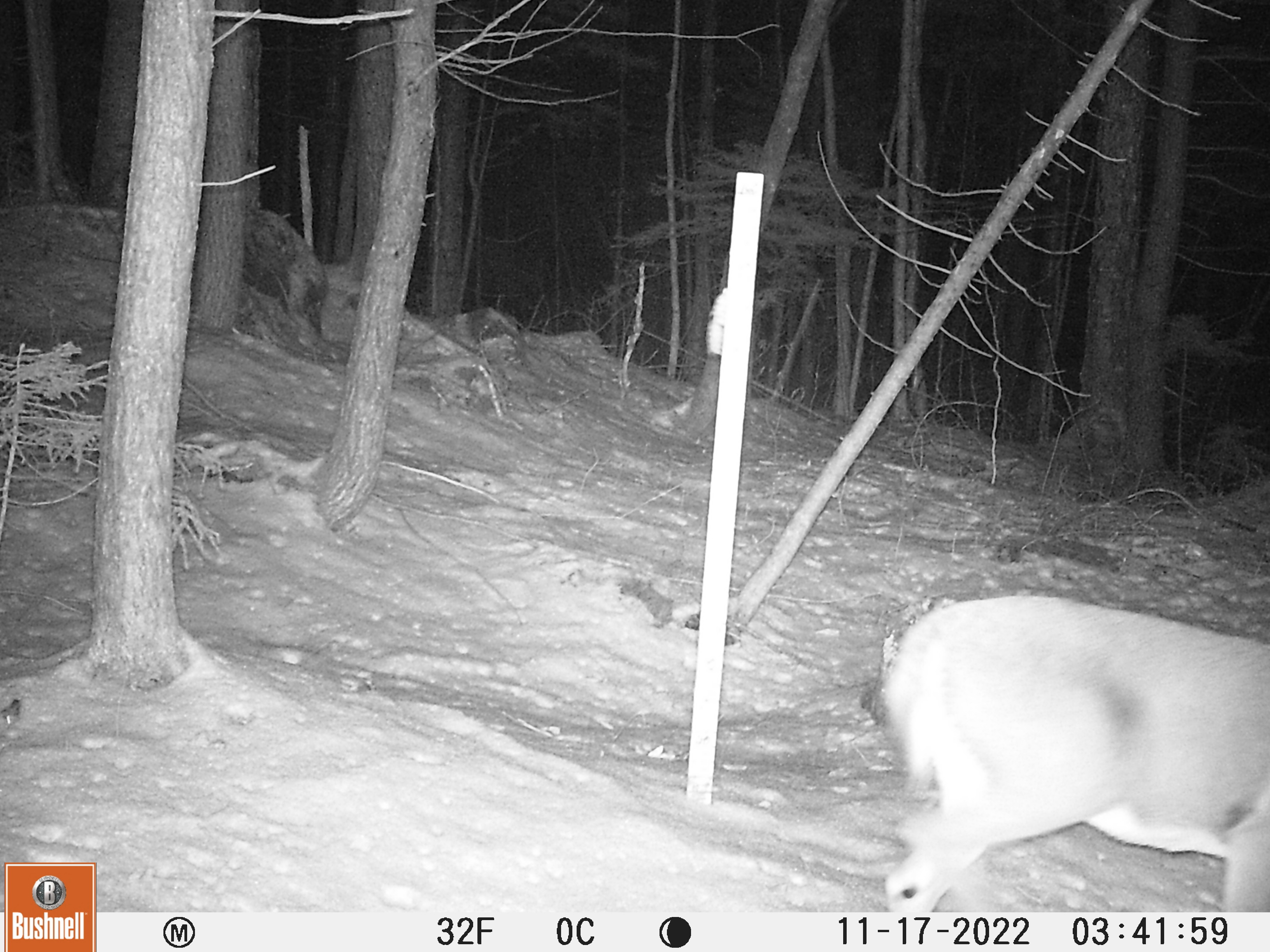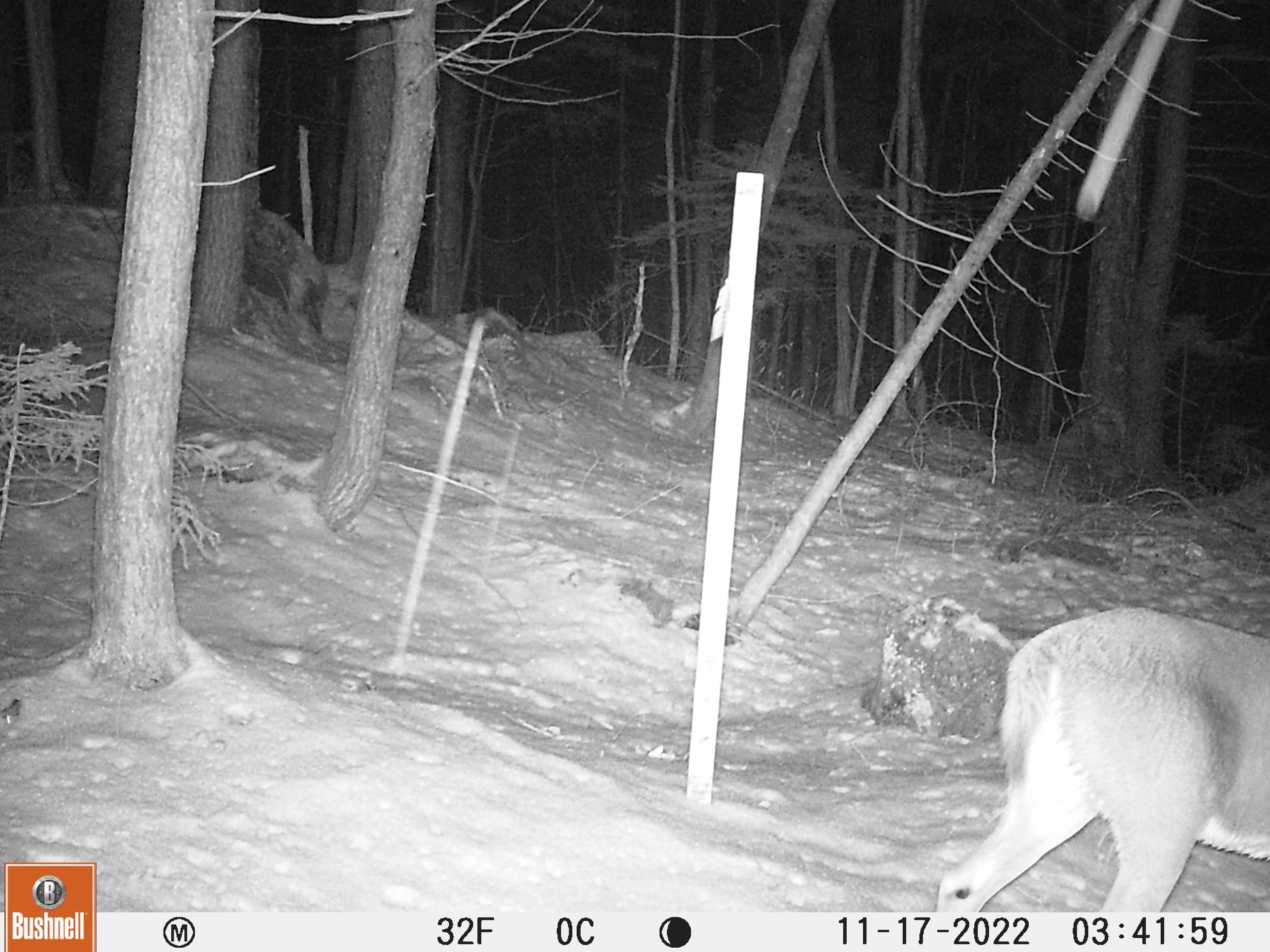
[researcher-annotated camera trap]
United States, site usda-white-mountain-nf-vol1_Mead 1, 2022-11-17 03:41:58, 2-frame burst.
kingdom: Animalia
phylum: Chordata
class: Mammalia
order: Artiodactyla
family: Cervidae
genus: Odocoileus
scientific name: Odocoileus virginianus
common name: white-tailed deer